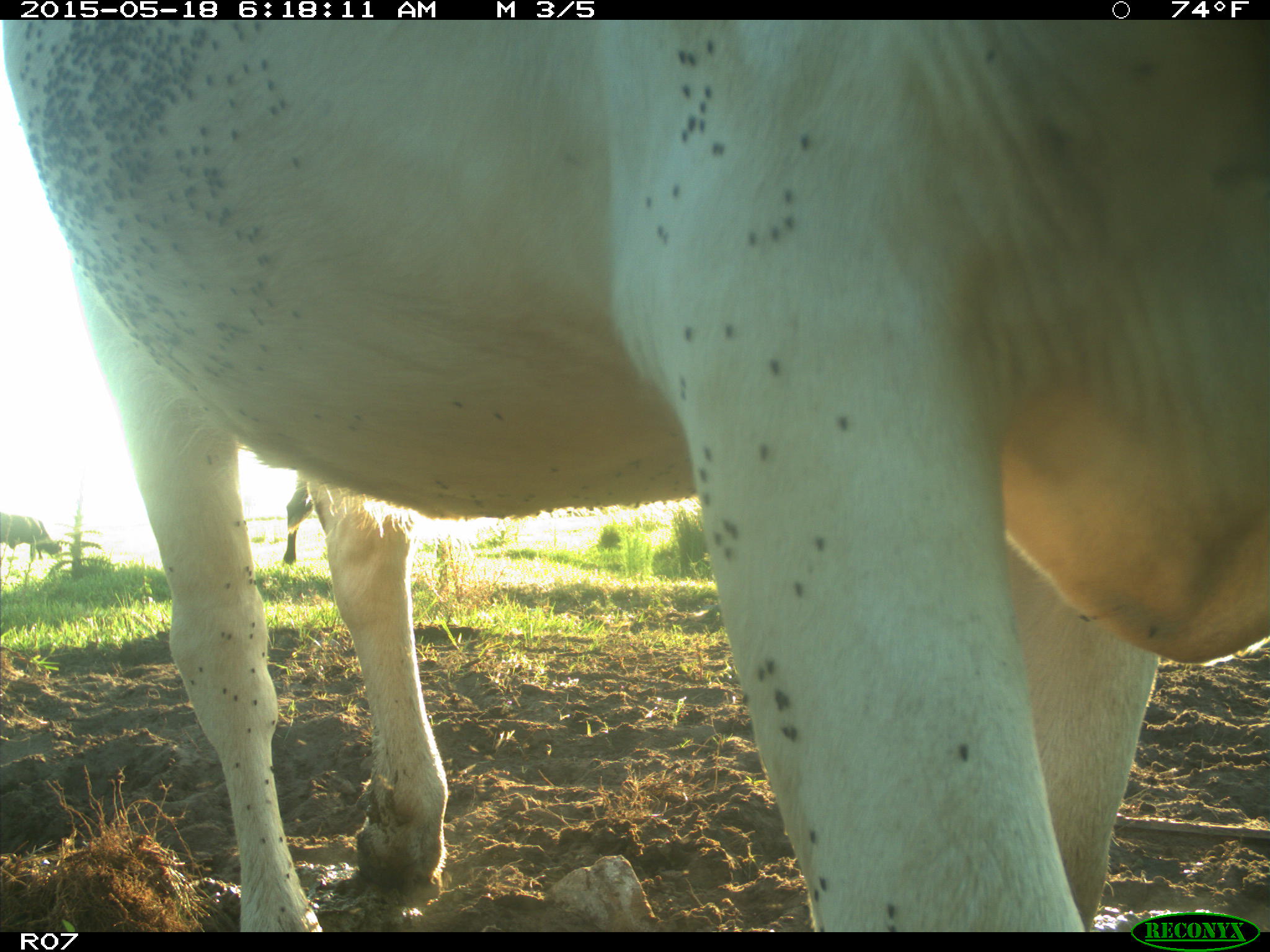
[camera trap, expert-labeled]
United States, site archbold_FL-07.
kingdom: Animalia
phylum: Chordata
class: Mammalia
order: Artiodactyla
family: Bovidae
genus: Bos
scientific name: Bos taurus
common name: domestic cow